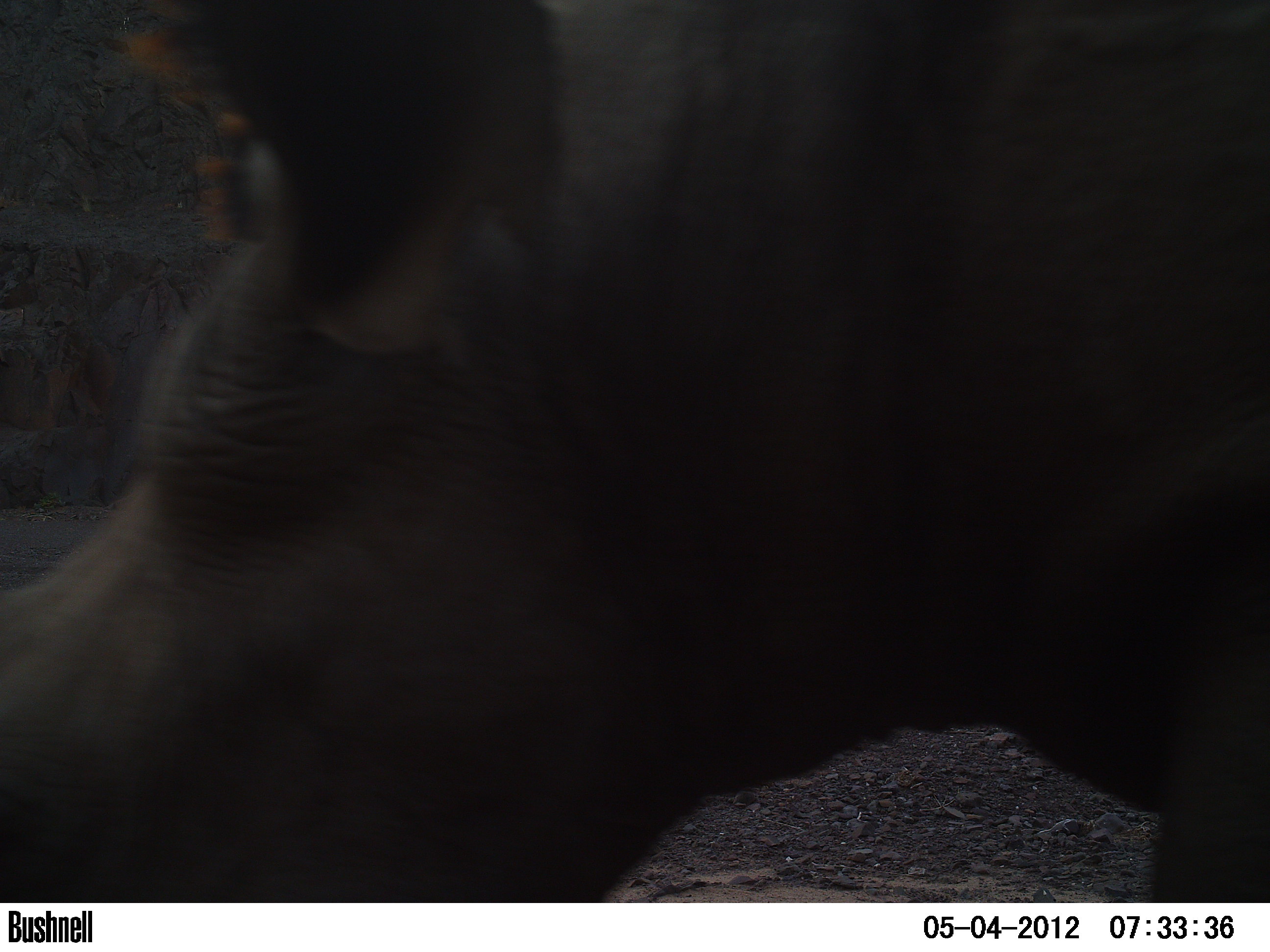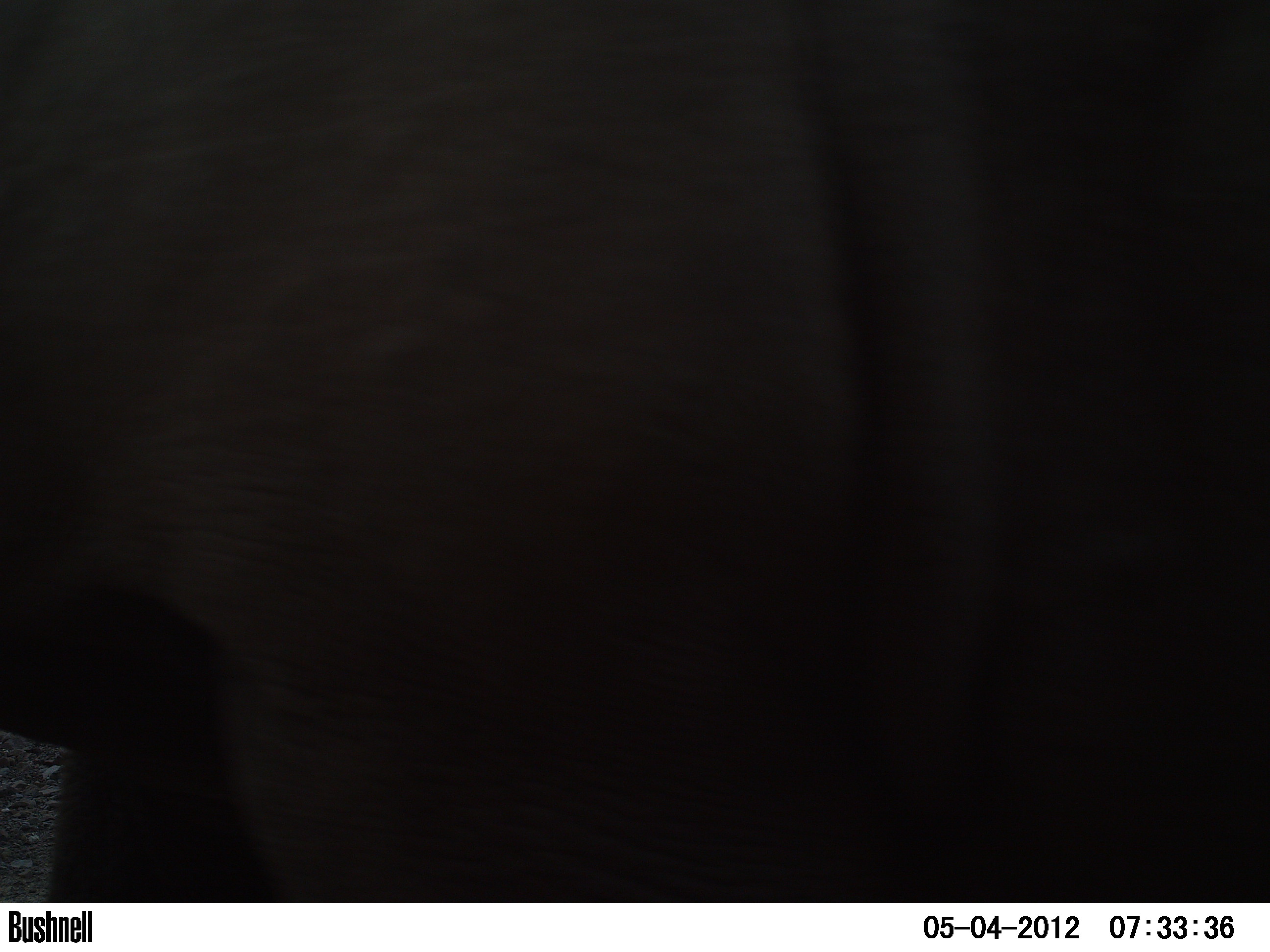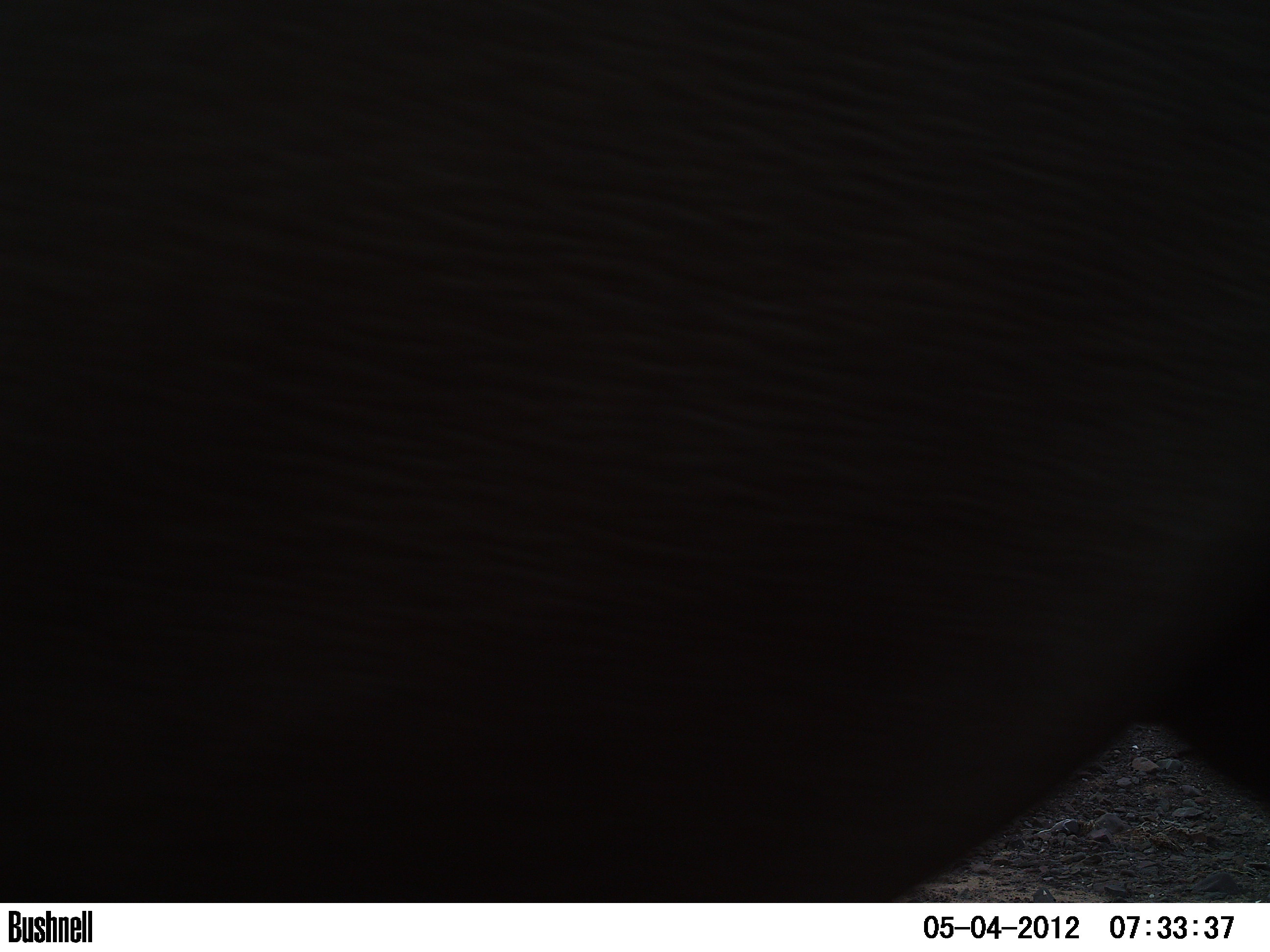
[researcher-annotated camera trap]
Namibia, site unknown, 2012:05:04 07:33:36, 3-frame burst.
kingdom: Animalia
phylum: Chordata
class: Mammalia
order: Perissodactyla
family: Rhinocerotidae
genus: Diceros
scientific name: Diceros bicornis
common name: black rhinoceros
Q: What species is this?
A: Diceros bicornis (black rhinoceros).